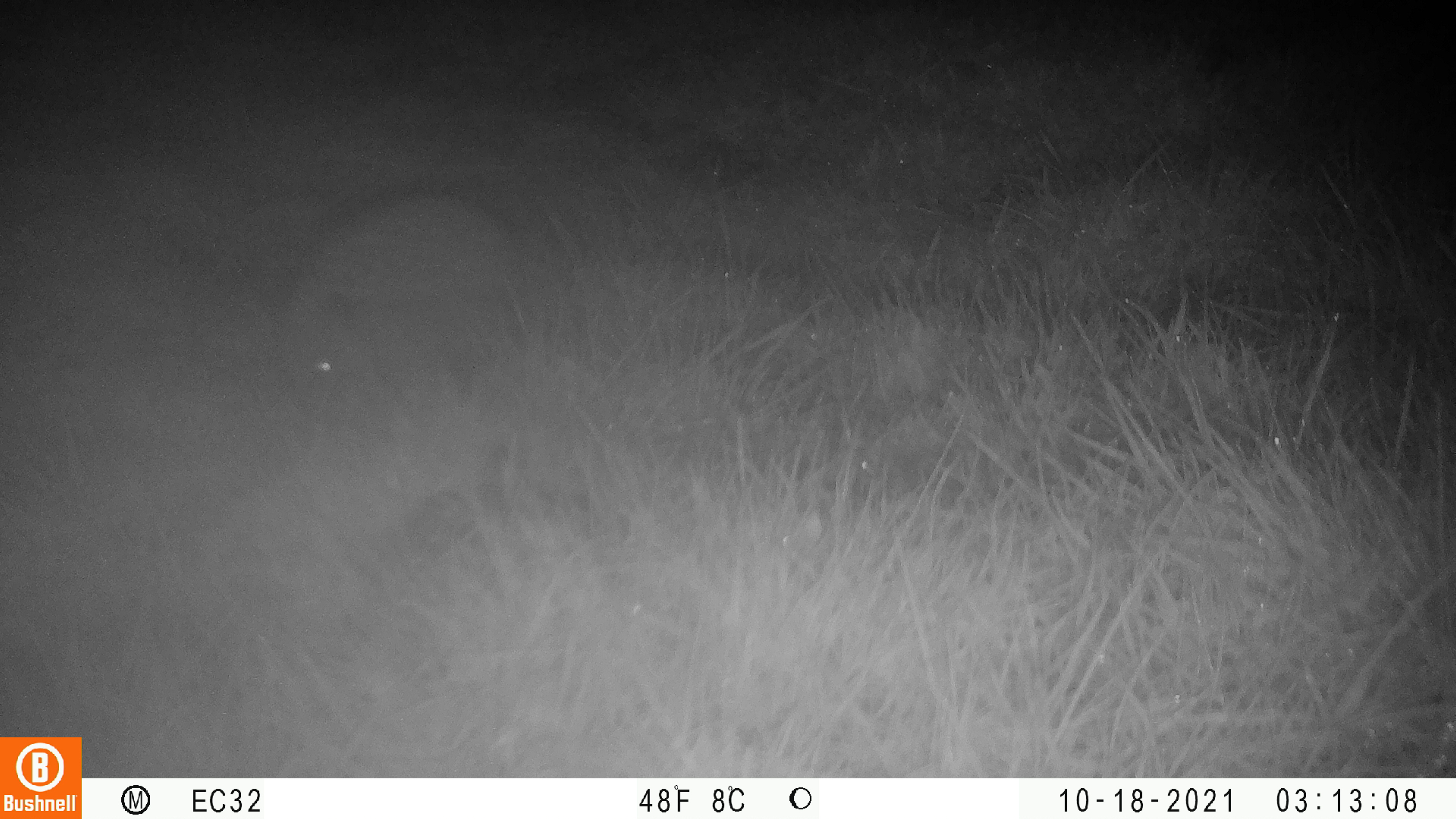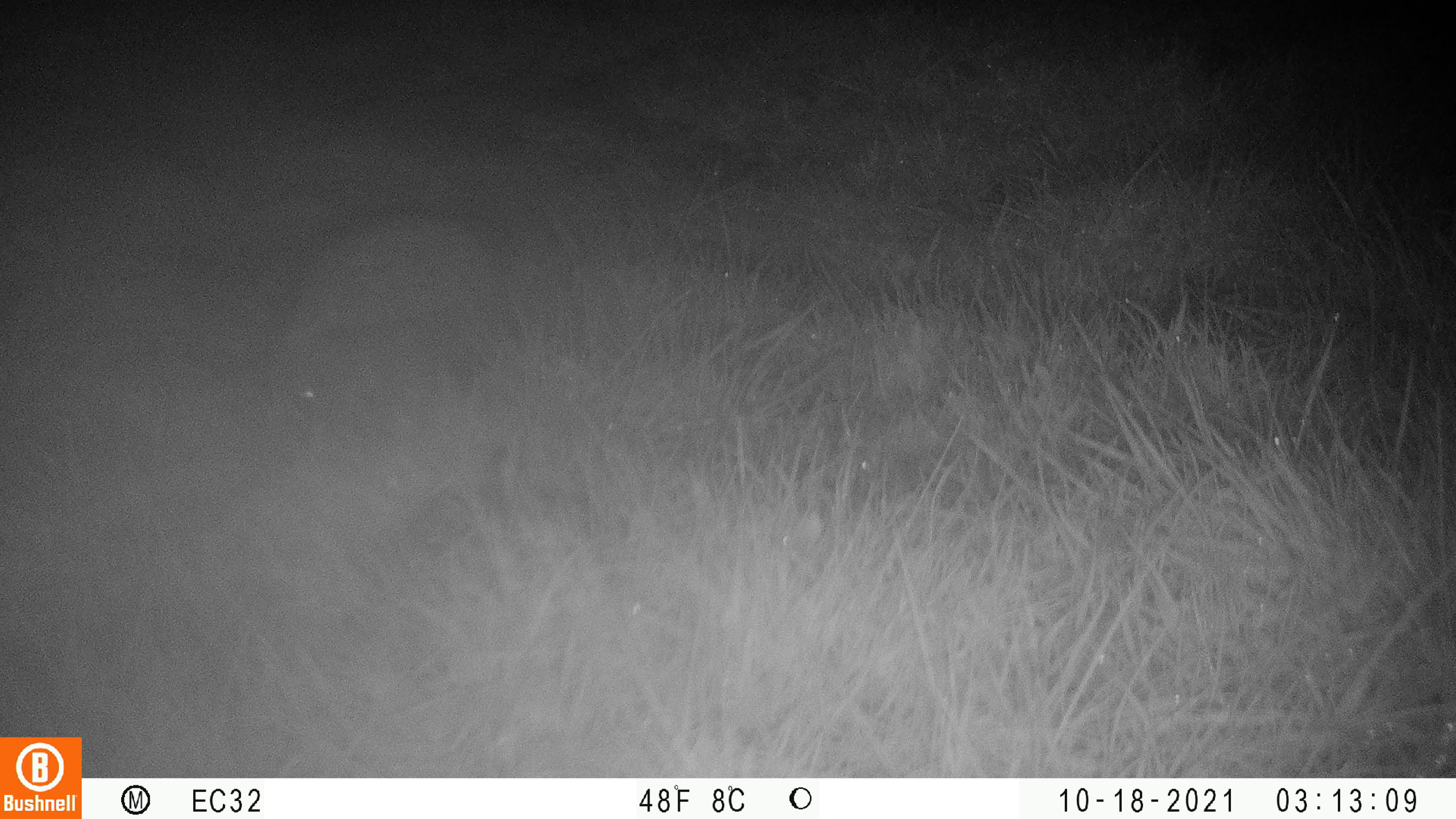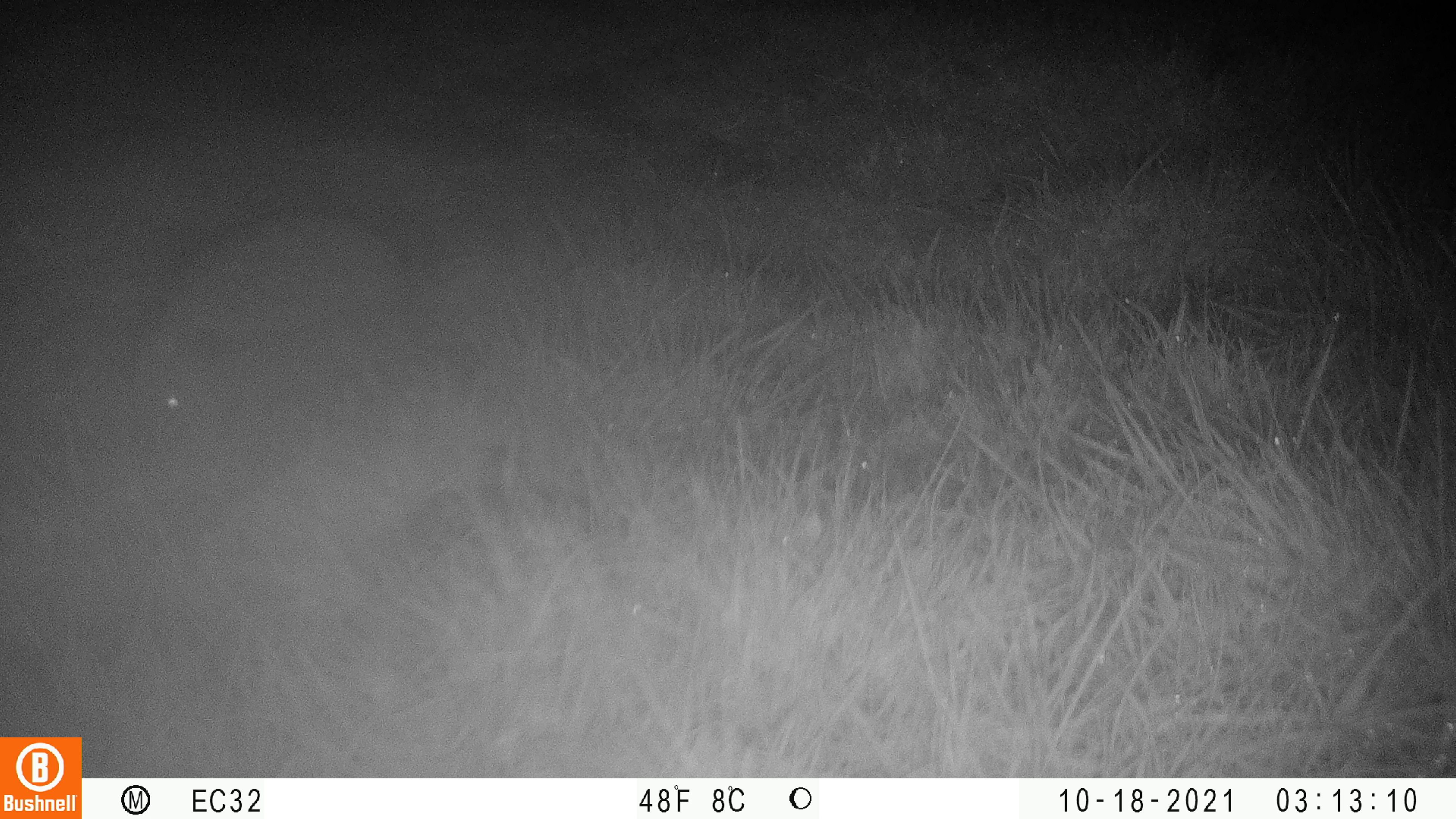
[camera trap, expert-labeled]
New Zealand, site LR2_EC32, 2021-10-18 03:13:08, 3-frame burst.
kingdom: Animalia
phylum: Chordata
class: Mammalia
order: Eulipotyphla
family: Erinaceidae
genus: Erinaceus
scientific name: Erinaceus europaeus europaeus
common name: european hedgehog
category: hedgehog